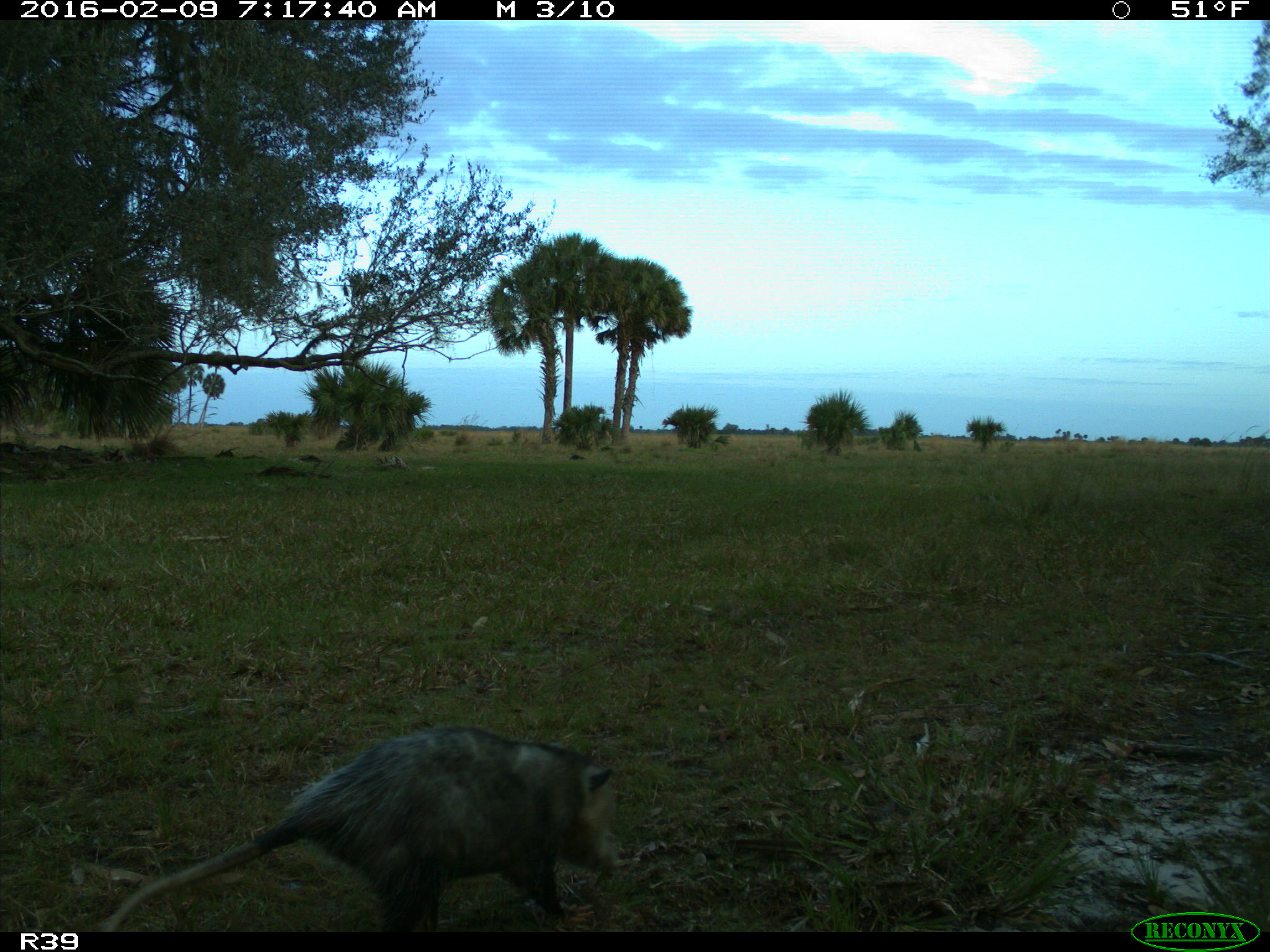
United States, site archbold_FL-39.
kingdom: Animalia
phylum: Chordata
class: Mammalia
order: Didelphimorphia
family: Didelphidae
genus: Didelphis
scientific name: Didelphis virginiana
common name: virginia opossum